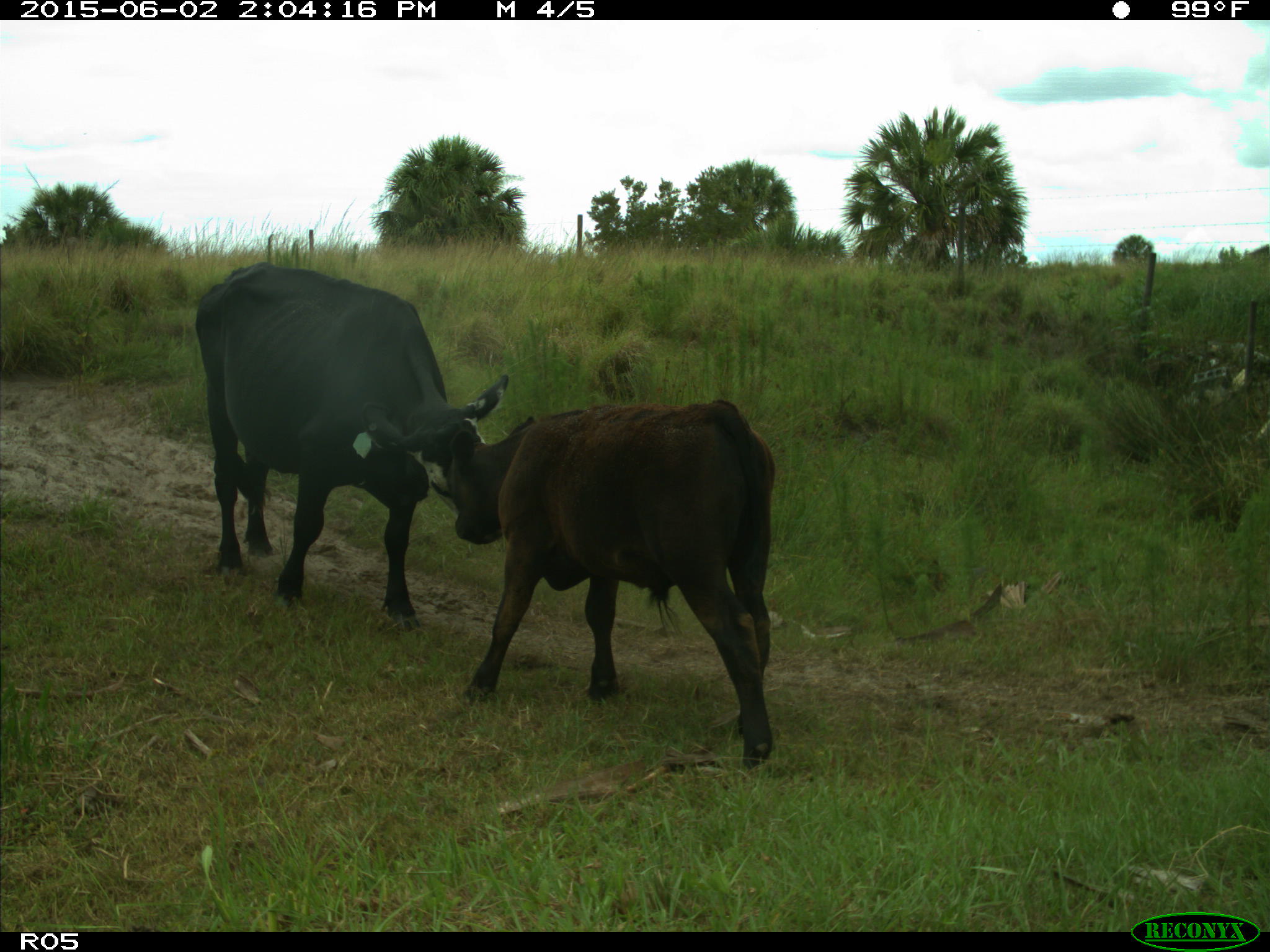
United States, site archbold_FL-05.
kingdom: Animalia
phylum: Chordata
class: Mammalia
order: Artiodactyla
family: Bovidae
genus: Bos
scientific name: Bos taurus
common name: domestic cow